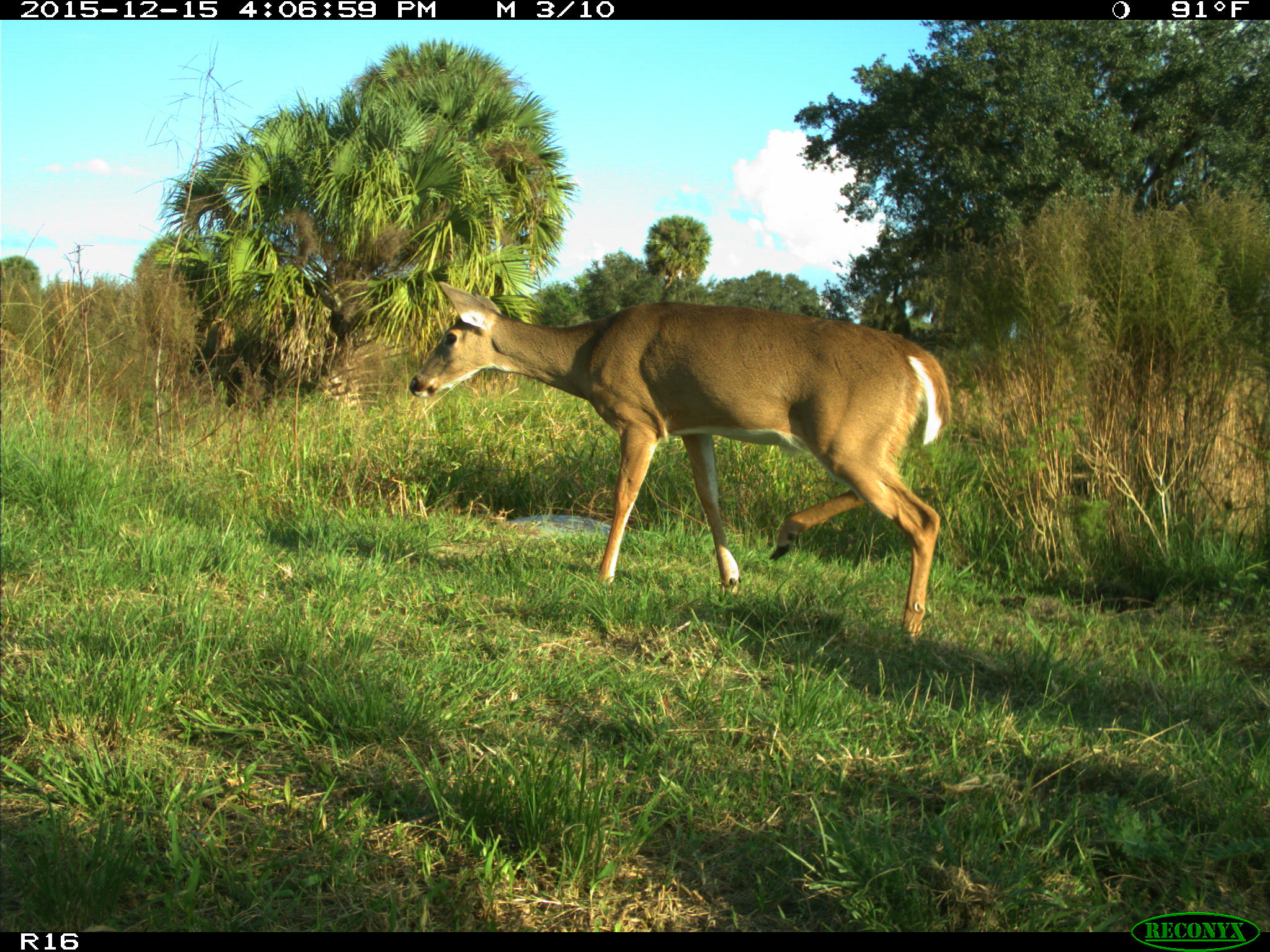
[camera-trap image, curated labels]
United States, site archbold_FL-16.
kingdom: Animalia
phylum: Chordata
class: Mammalia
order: Artiodactyla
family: Cervidae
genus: Odocoileus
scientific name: Odocoileus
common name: deer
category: unidentified deer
Unidentified deer (deer) (Odocoileus).